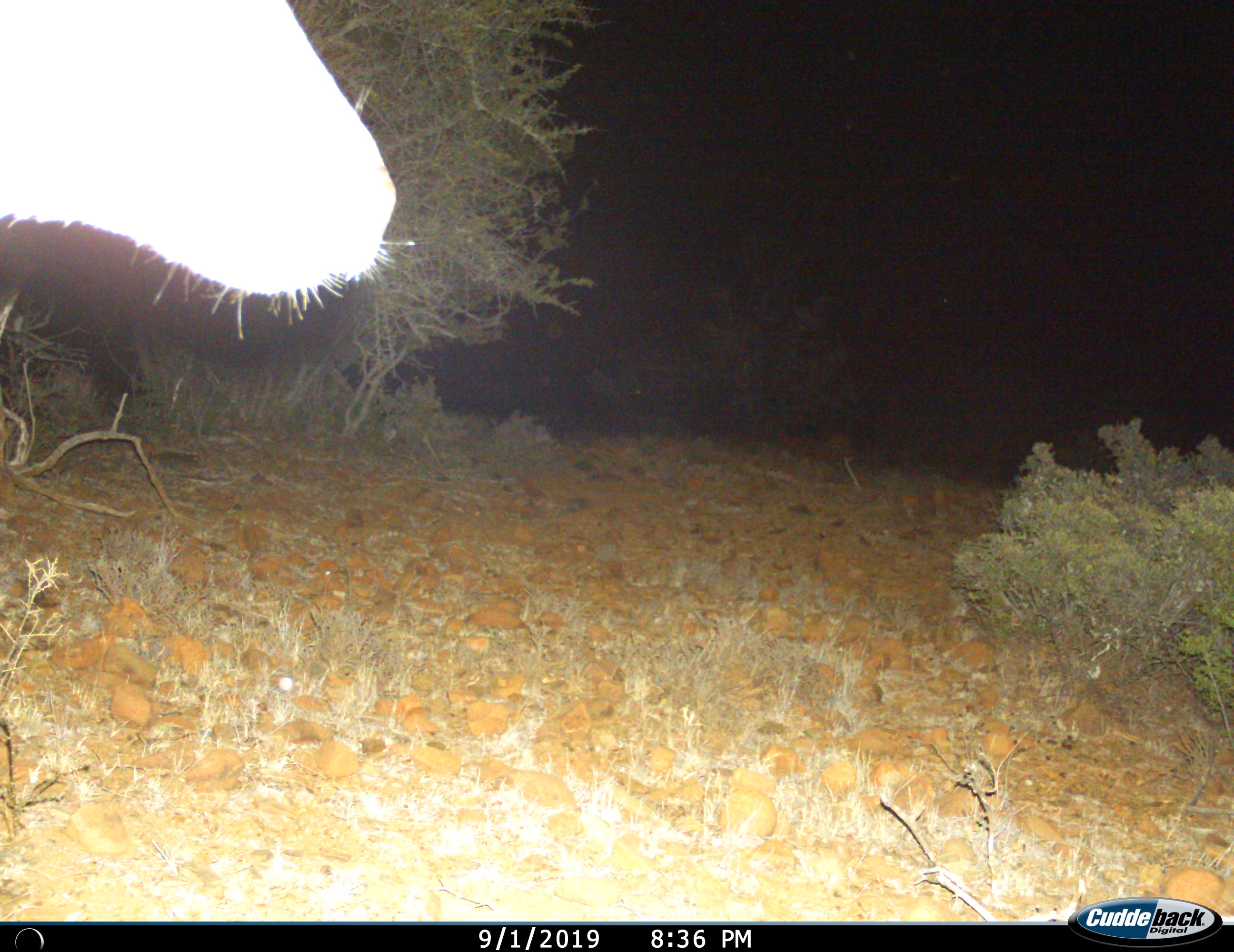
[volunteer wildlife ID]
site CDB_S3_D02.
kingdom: Animalia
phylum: Chordata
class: Mammalia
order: Artiodactyla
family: Bovidae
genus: Tragelaphus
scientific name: Tragelaphus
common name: kudu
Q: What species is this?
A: Kudu (Tragelaphus).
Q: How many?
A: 1.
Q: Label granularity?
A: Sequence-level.